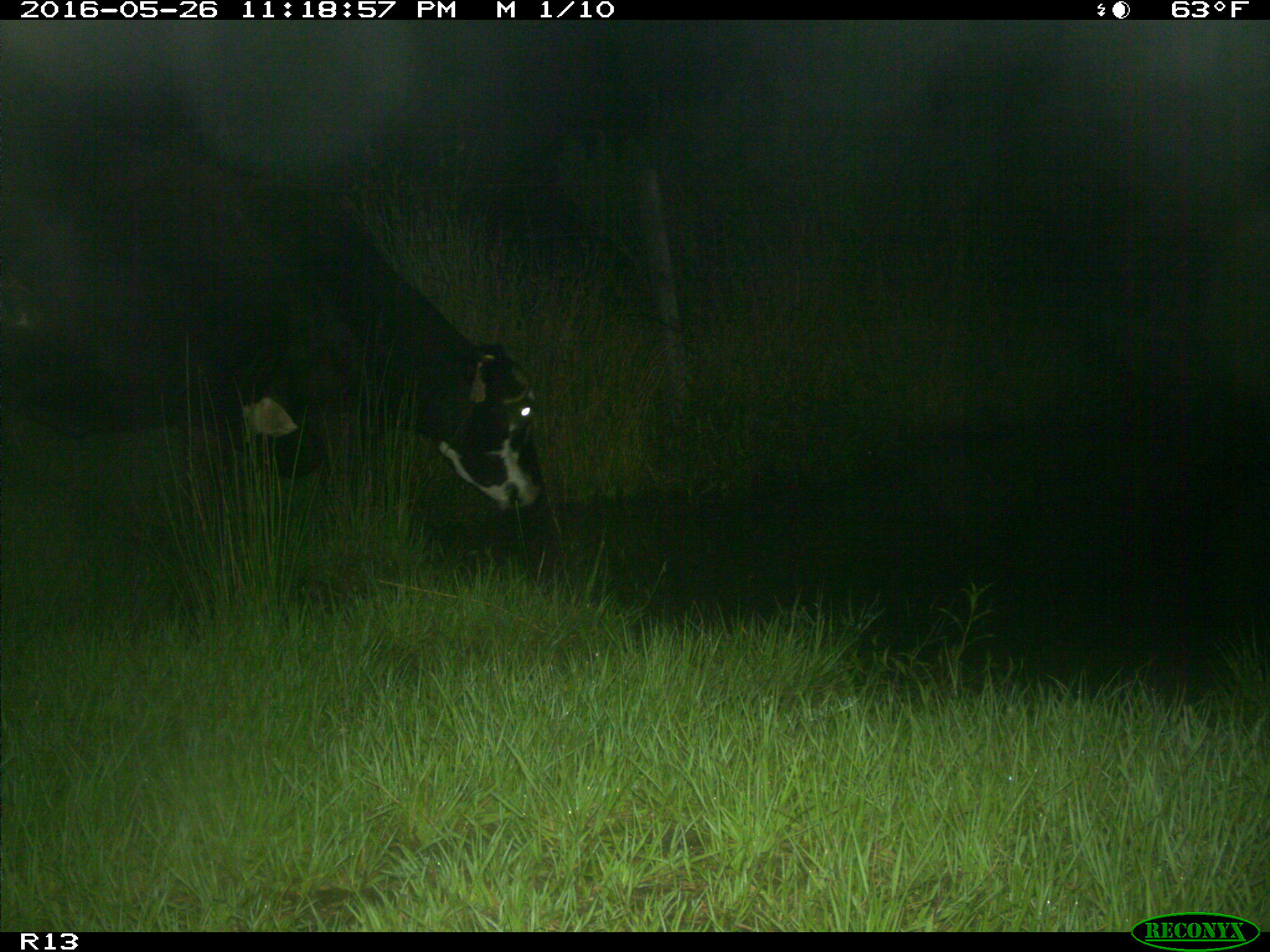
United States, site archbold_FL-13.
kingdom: Animalia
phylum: Chordata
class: Mammalia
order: Artiodactyla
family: Bovidae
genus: Bos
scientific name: Bos taurus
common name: domestic cow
Bos taurus (domestic cow).